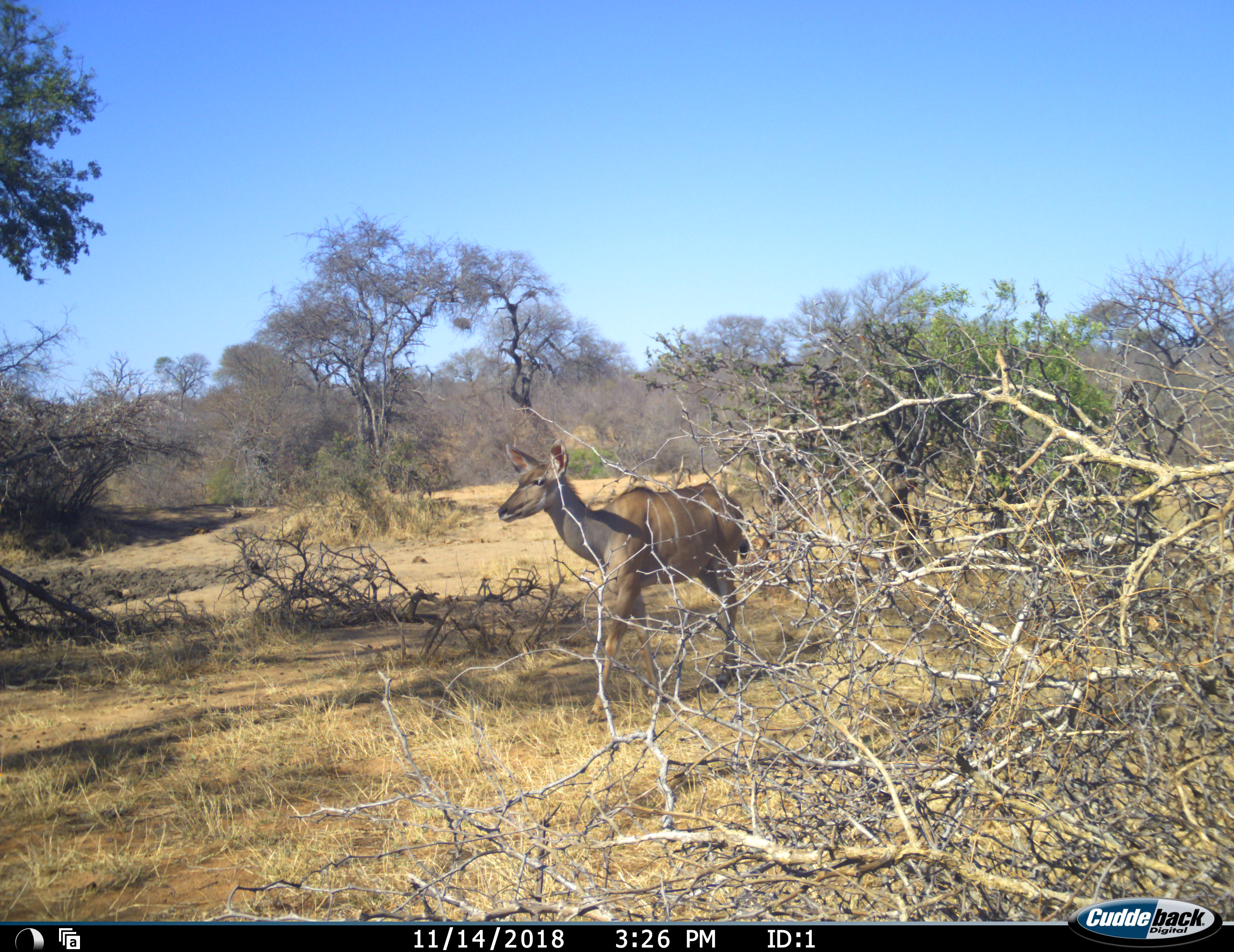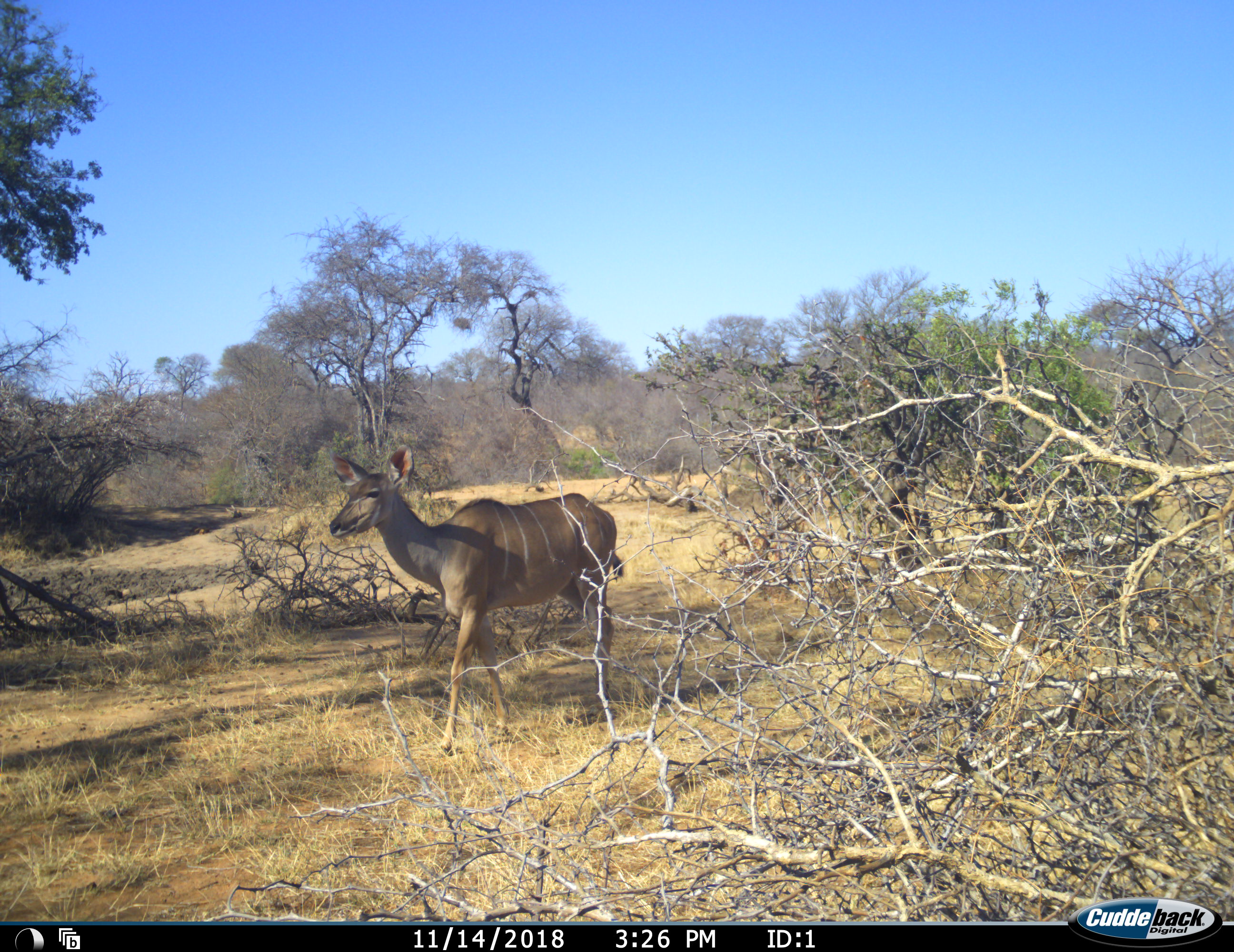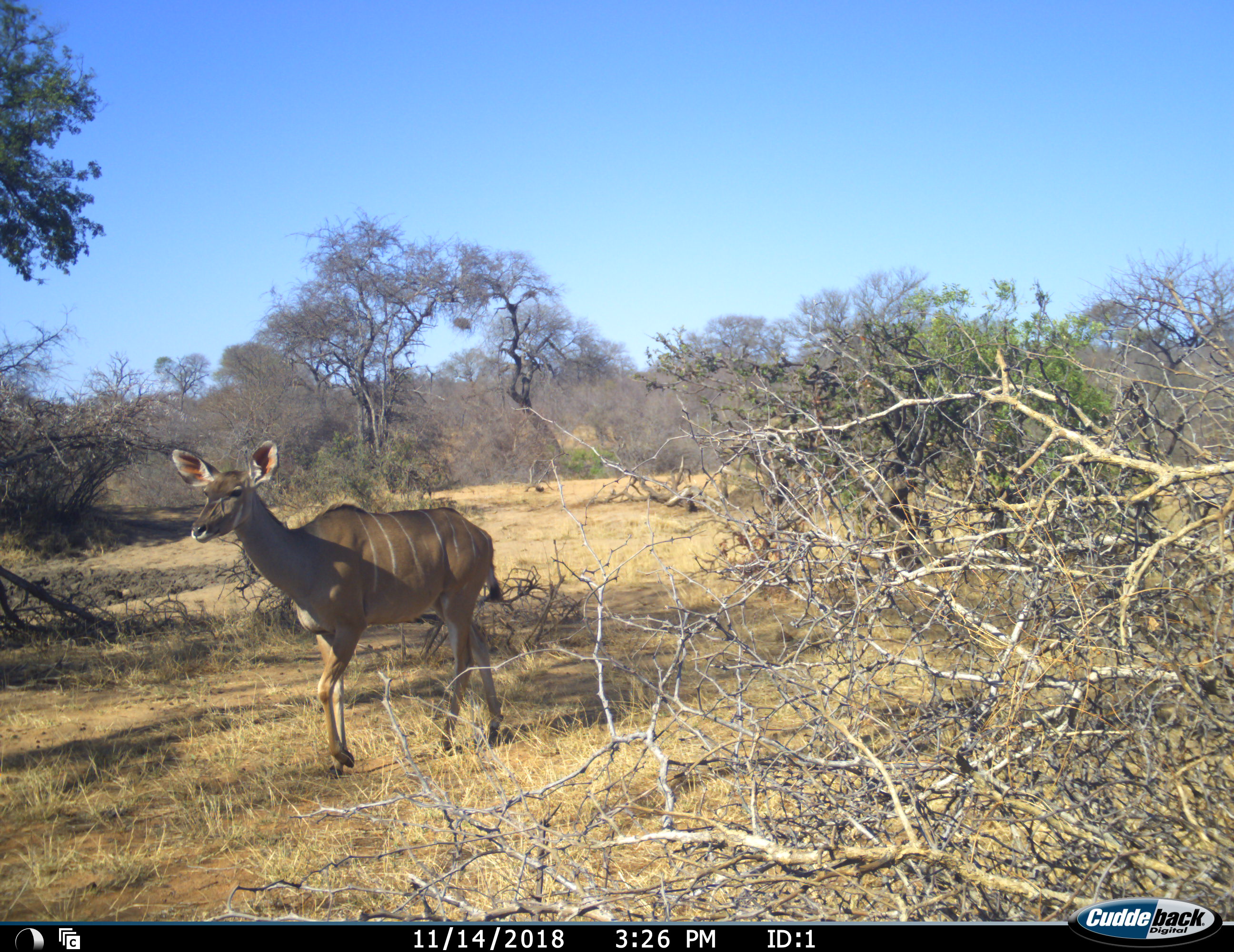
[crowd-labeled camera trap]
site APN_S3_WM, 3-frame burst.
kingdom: Animalia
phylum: Chordata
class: Mammalia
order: Artiodactyla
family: Bovidae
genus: Tragelaphus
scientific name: Tragelaphus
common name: kudu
Kudu (Tragelaphus), count 1. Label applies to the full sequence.